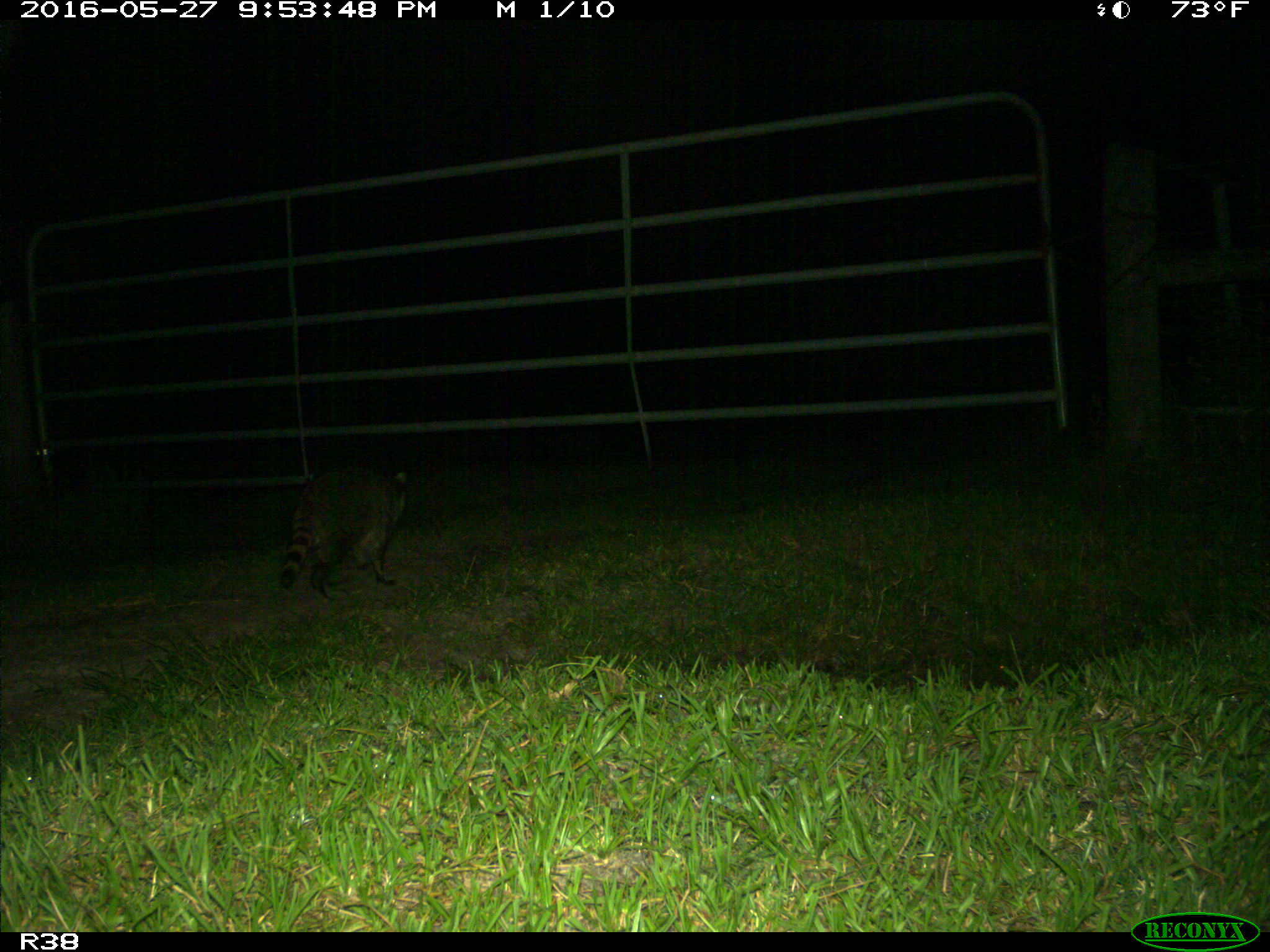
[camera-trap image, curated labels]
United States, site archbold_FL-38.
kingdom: Animalia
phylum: Chordata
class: Mammalia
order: Carnivora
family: Procyonidae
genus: Procyon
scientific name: Procyon lotor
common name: common raccoon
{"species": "Procyon lotor (common raccoon)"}